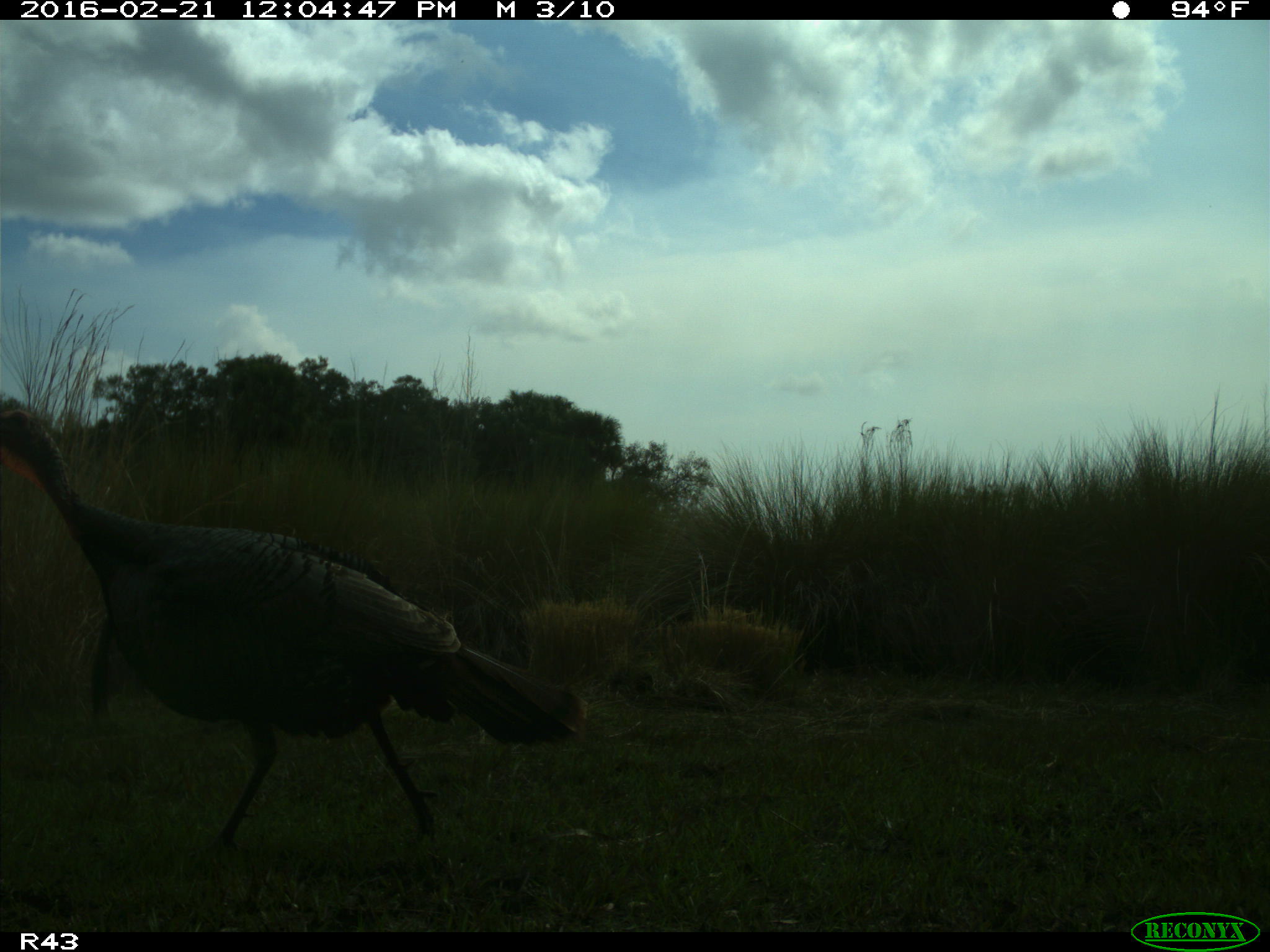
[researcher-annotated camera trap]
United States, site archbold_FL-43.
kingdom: Animalia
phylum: Chordata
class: Aves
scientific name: Aves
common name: birds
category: unidentified bird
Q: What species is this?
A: Unidentified bird (birds) (Aves).